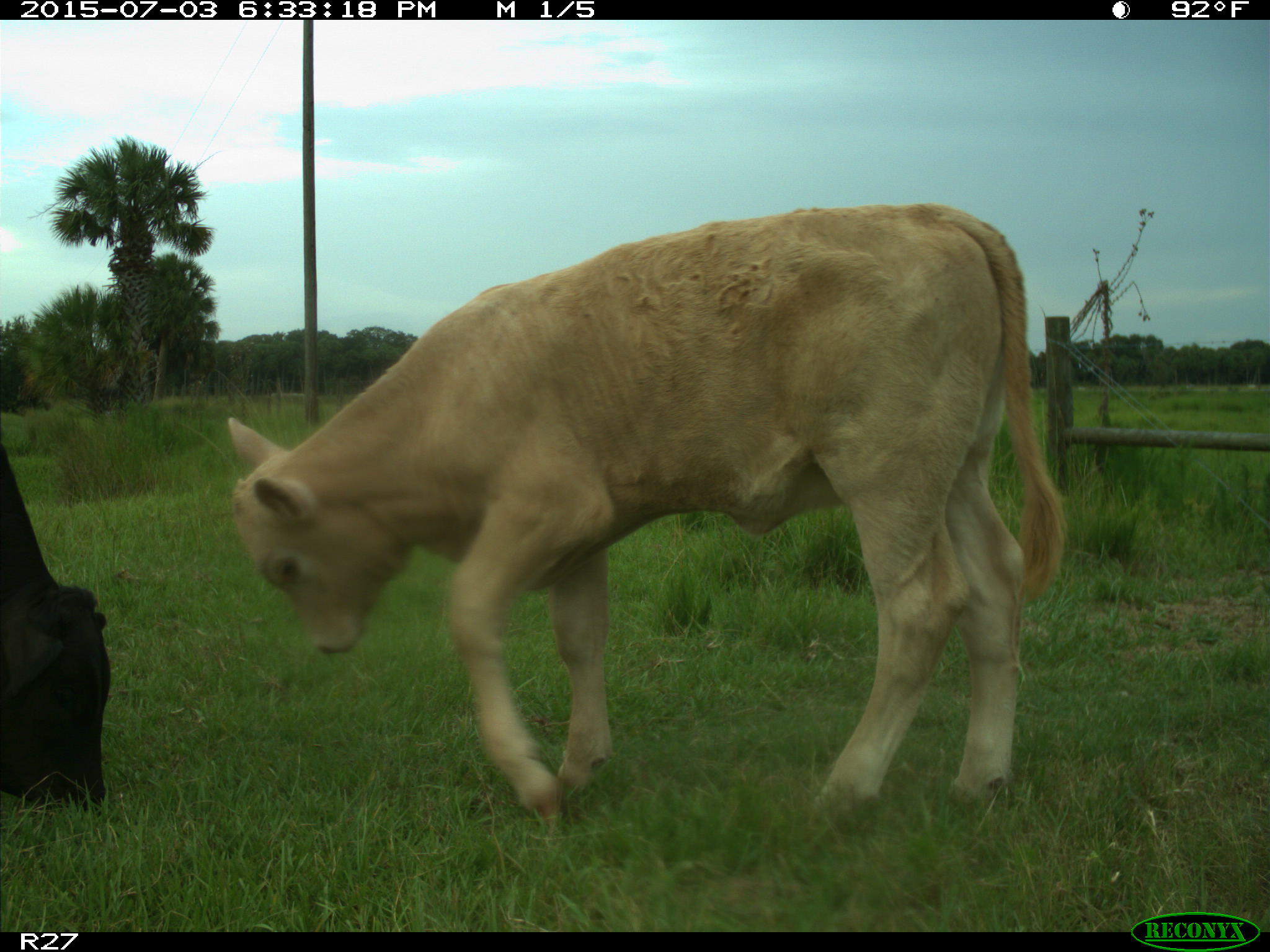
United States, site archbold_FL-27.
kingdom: Animalia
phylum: Chordata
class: Mammalia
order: Artiodactyla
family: Bovidae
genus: Bos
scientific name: Bos taurus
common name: domestic cow